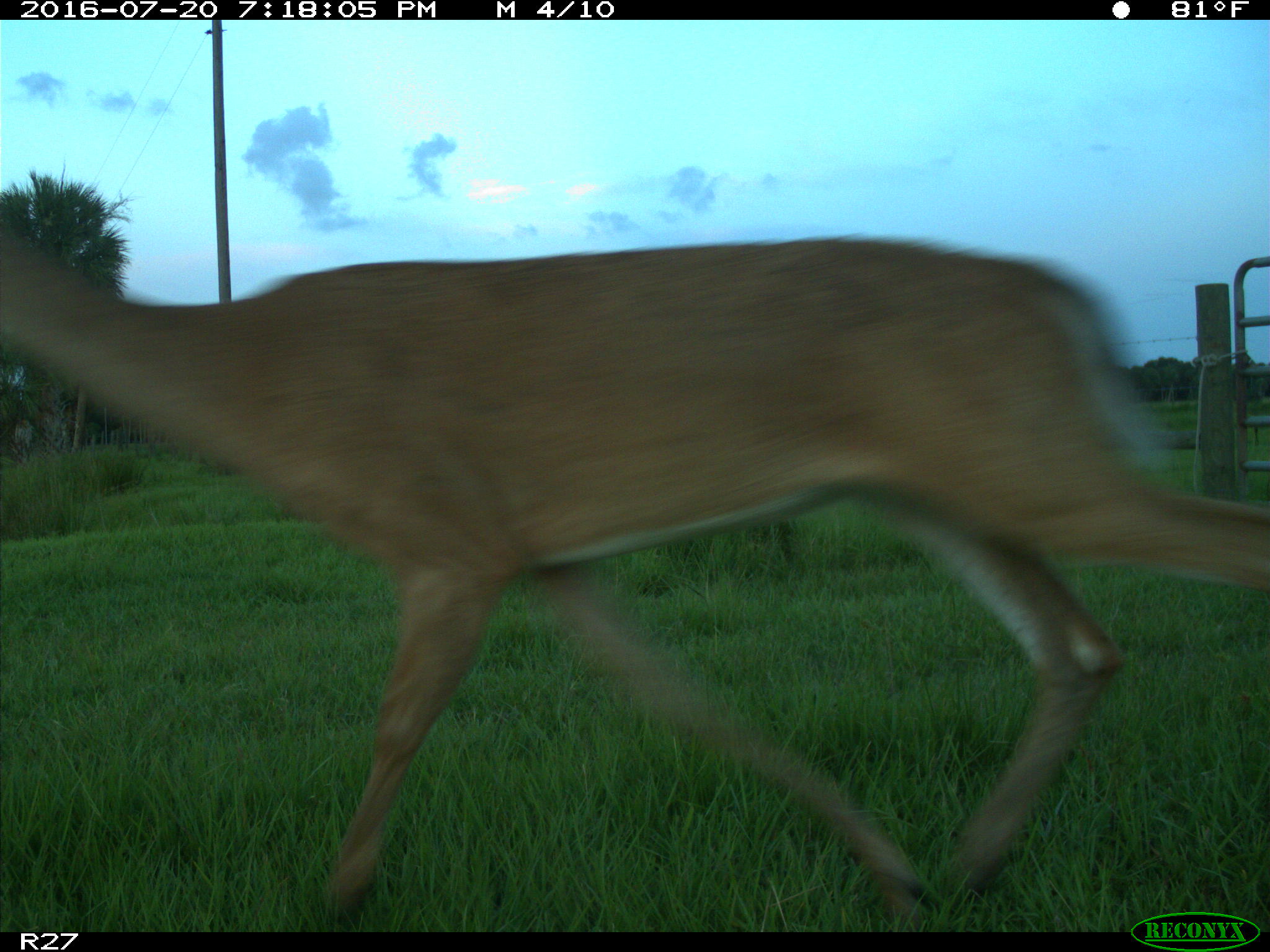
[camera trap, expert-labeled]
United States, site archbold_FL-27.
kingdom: Animalia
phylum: Chordata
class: Mammalia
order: Artiodactyla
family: Cervidae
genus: Odocoileus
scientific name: Odocoileus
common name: deer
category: unidentified deer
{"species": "unidentified deer (deer) (Odocoileus)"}